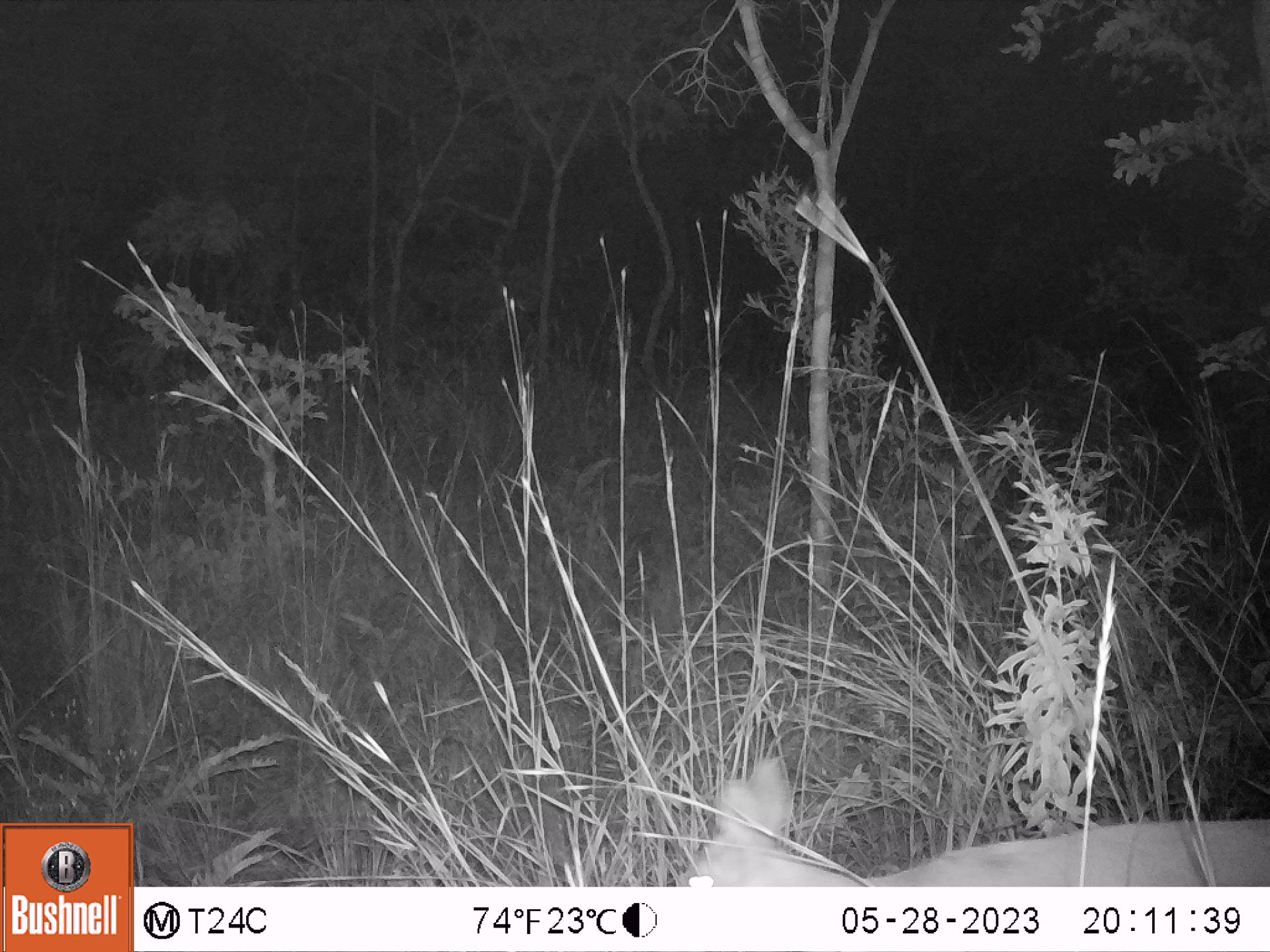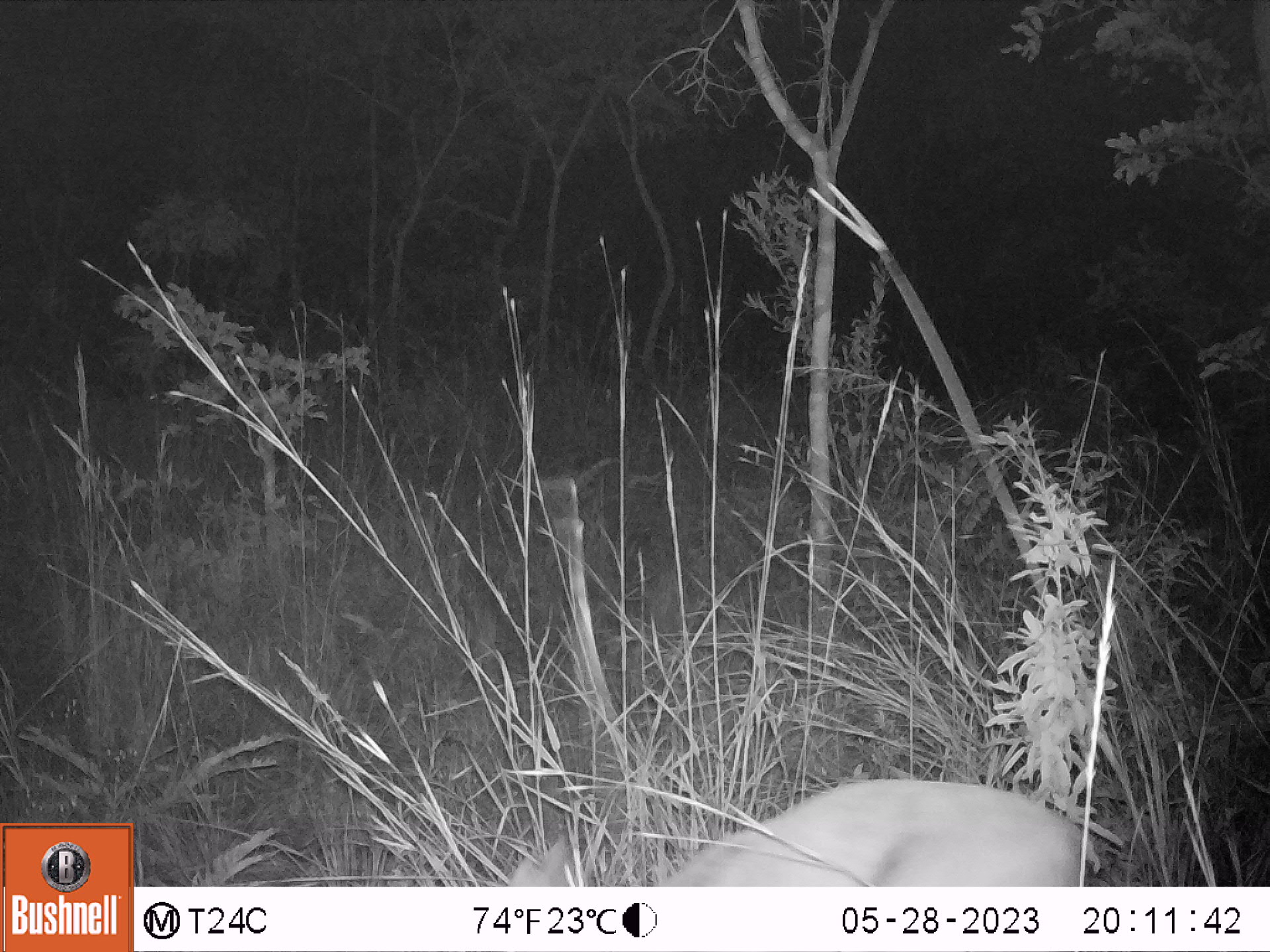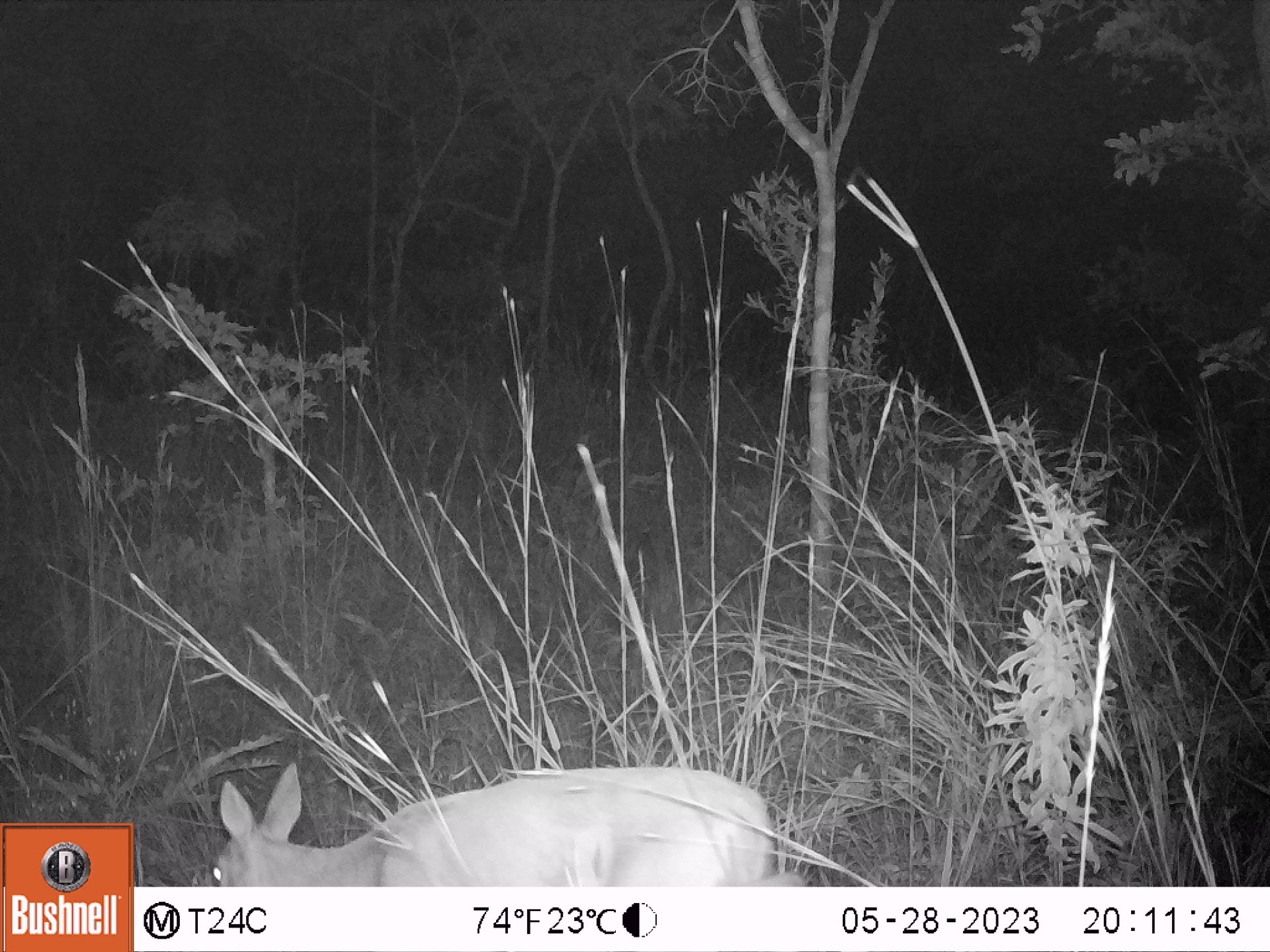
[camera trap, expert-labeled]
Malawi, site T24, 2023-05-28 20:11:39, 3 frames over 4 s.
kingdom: Animalia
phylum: Chordata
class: Mammalia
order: Artiodactyla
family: Bovidae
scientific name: Antilopinae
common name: small antelope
Small antelope (Antilopinae), count 1.